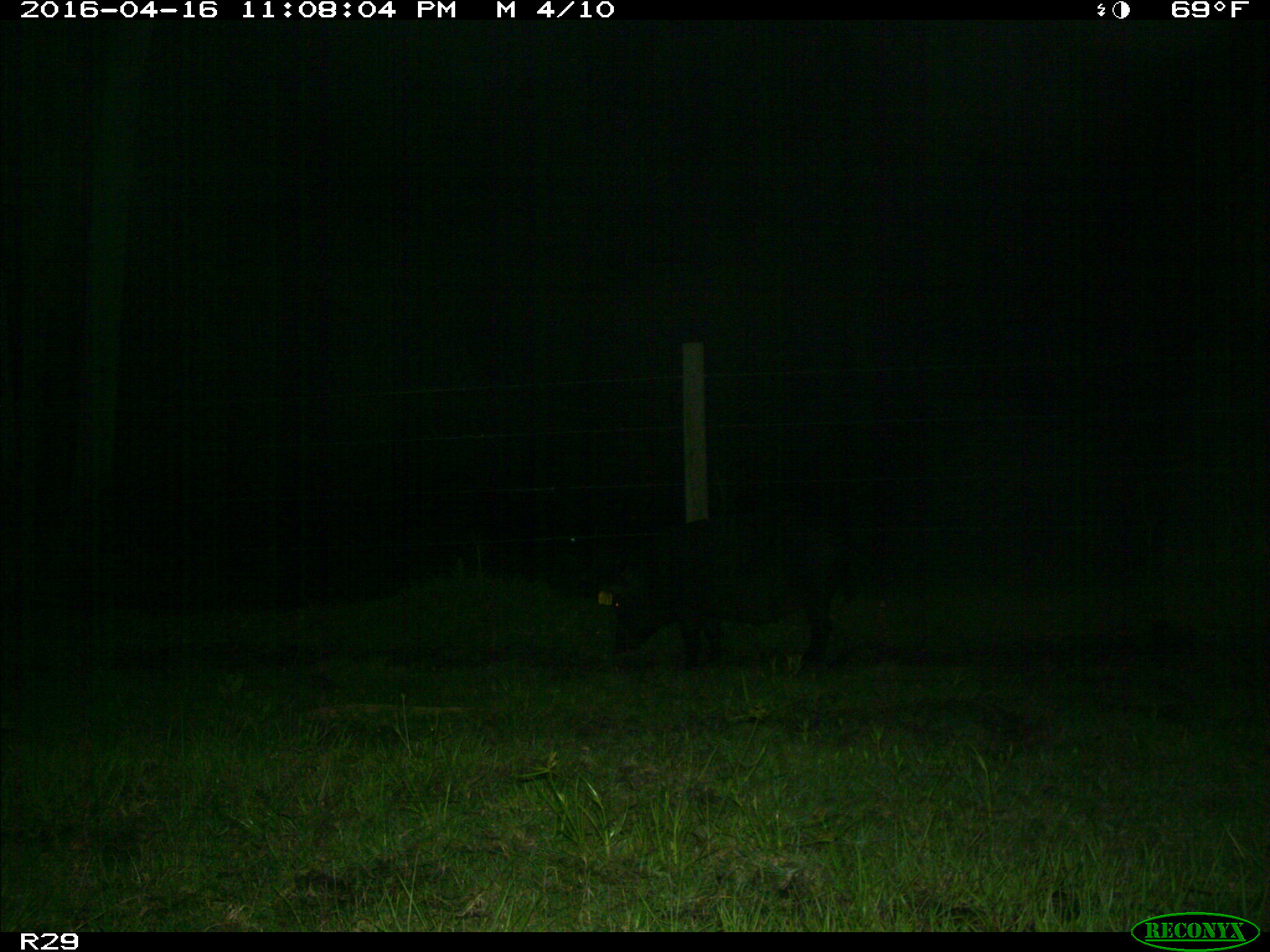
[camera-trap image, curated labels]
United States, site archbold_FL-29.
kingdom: Animalia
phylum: Chordata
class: Mammalia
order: Artiodactyla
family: Suidae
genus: Sus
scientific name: Sus scrofa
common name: wild boar